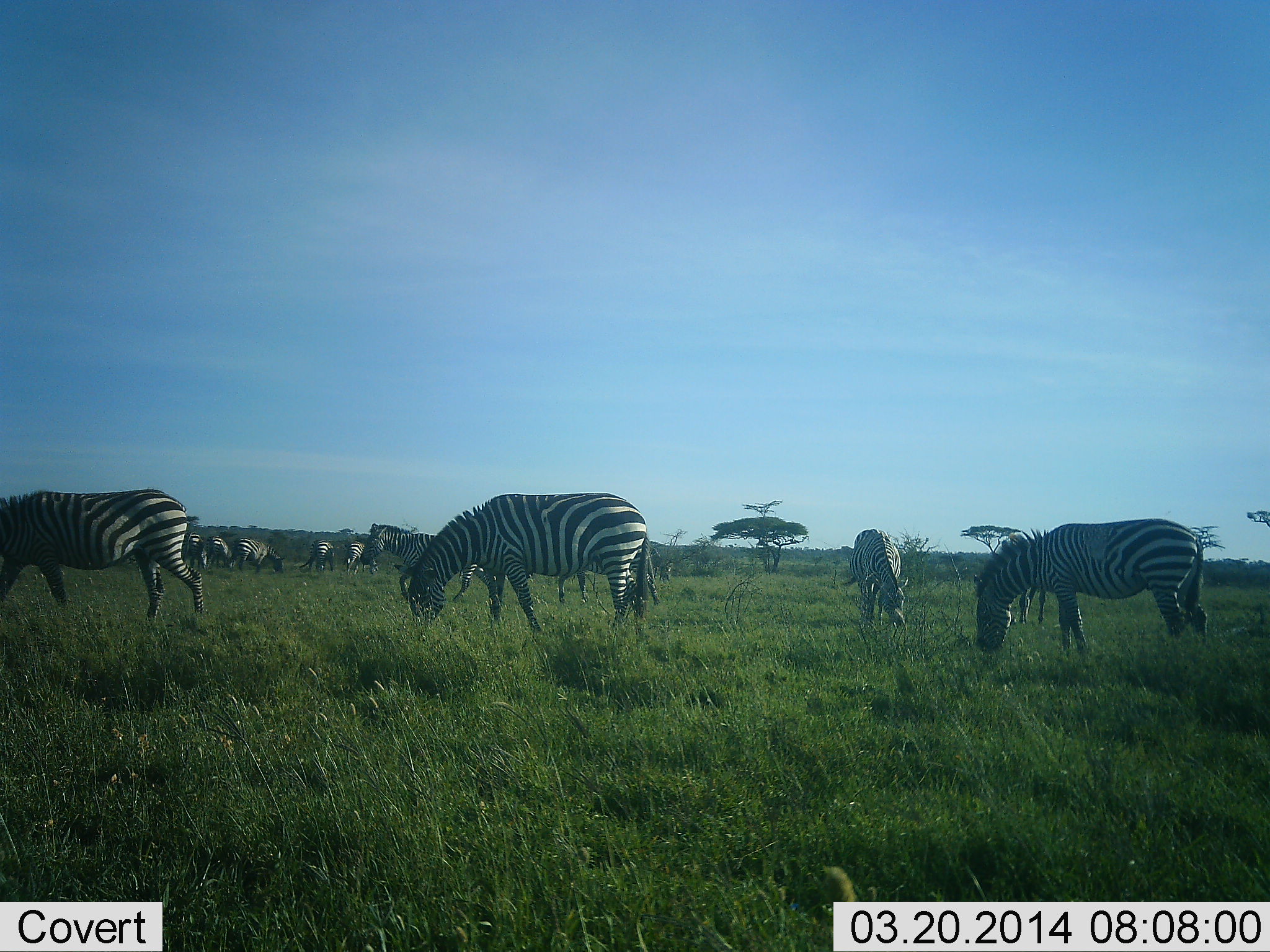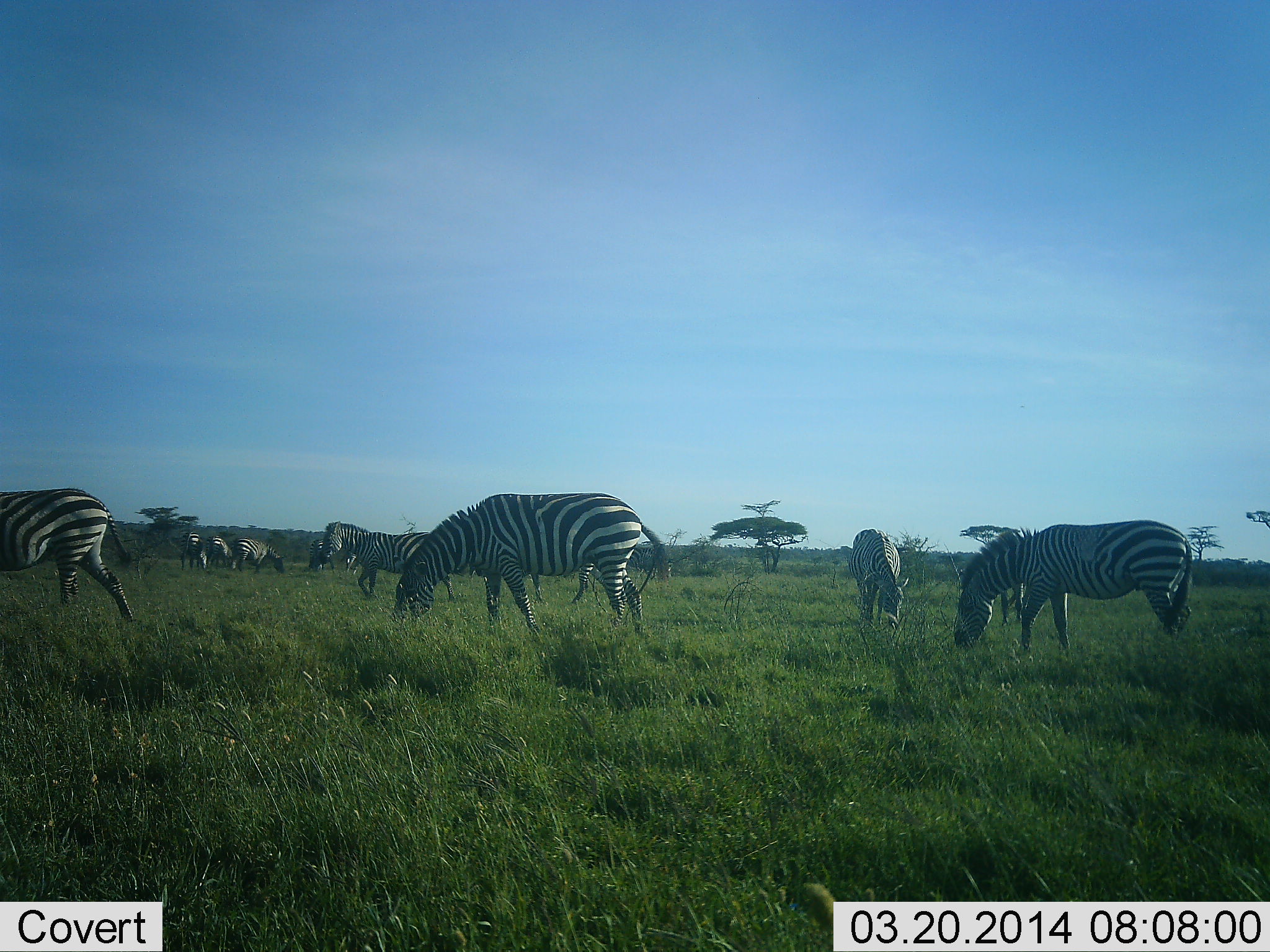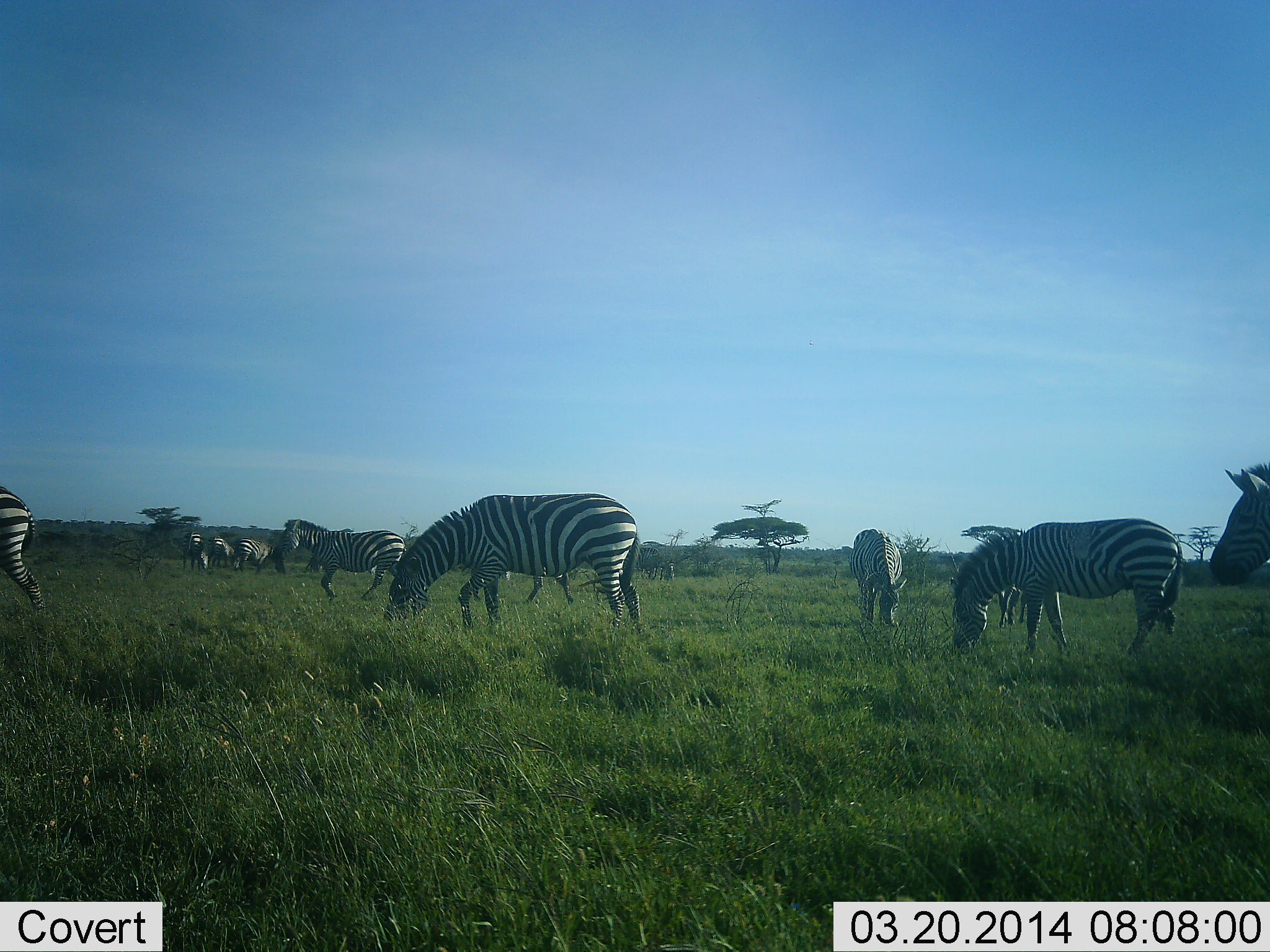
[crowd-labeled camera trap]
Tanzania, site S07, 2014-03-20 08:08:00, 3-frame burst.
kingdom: Animalia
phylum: Chordata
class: Mammalia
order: Perissodactyla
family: Equidae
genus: Equus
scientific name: Equus quagga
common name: plains zebra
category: zebra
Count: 11-50.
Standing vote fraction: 30%.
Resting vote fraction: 0%.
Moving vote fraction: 80%.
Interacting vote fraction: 0%.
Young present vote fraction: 0%.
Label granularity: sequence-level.